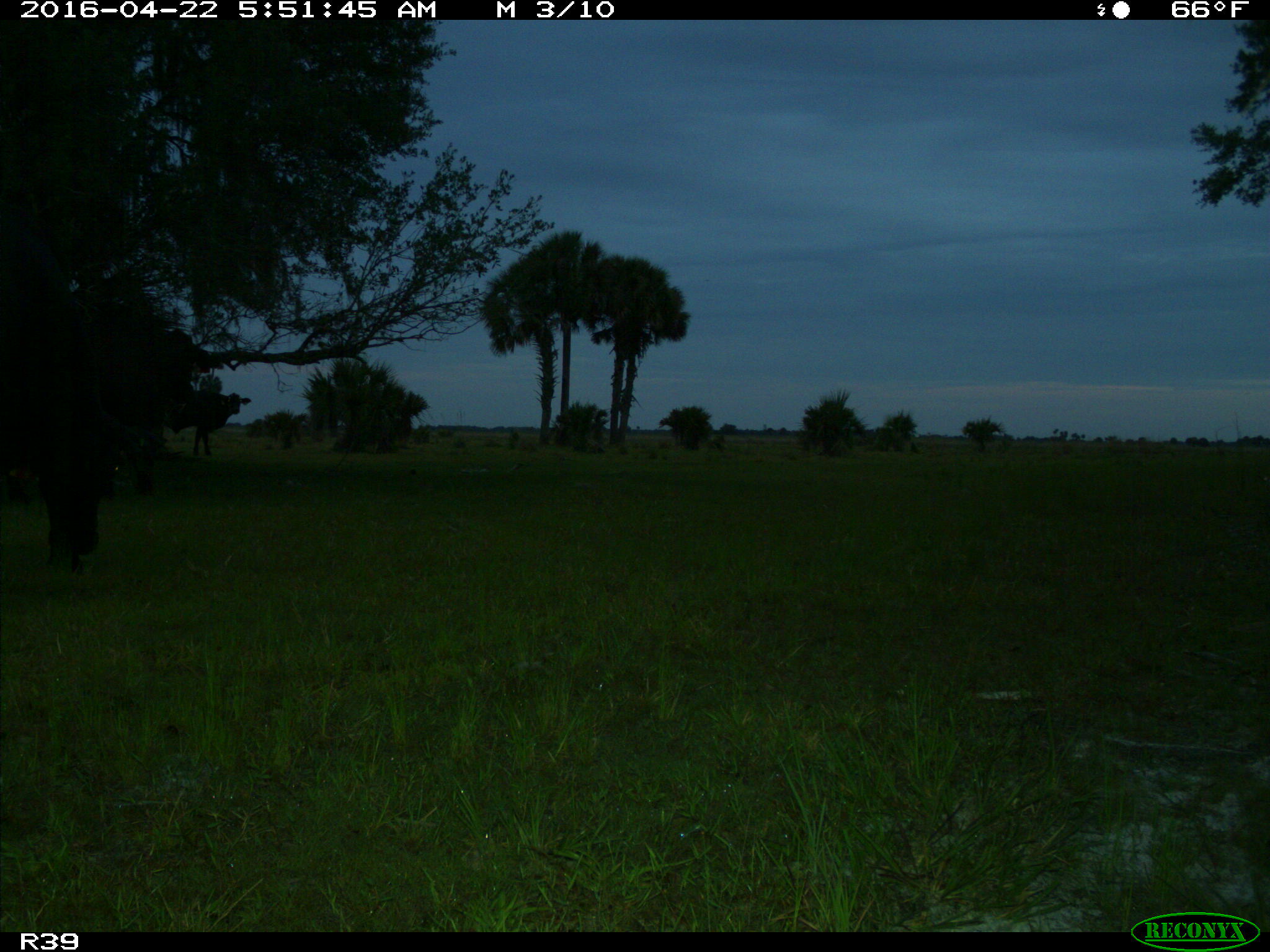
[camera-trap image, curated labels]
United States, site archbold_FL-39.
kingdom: Animalia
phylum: Chordata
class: Mammalia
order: Artiodactyla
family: Bovidae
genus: Bos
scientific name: Bos taurus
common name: domestic cow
Bos taurus (domestic cow).